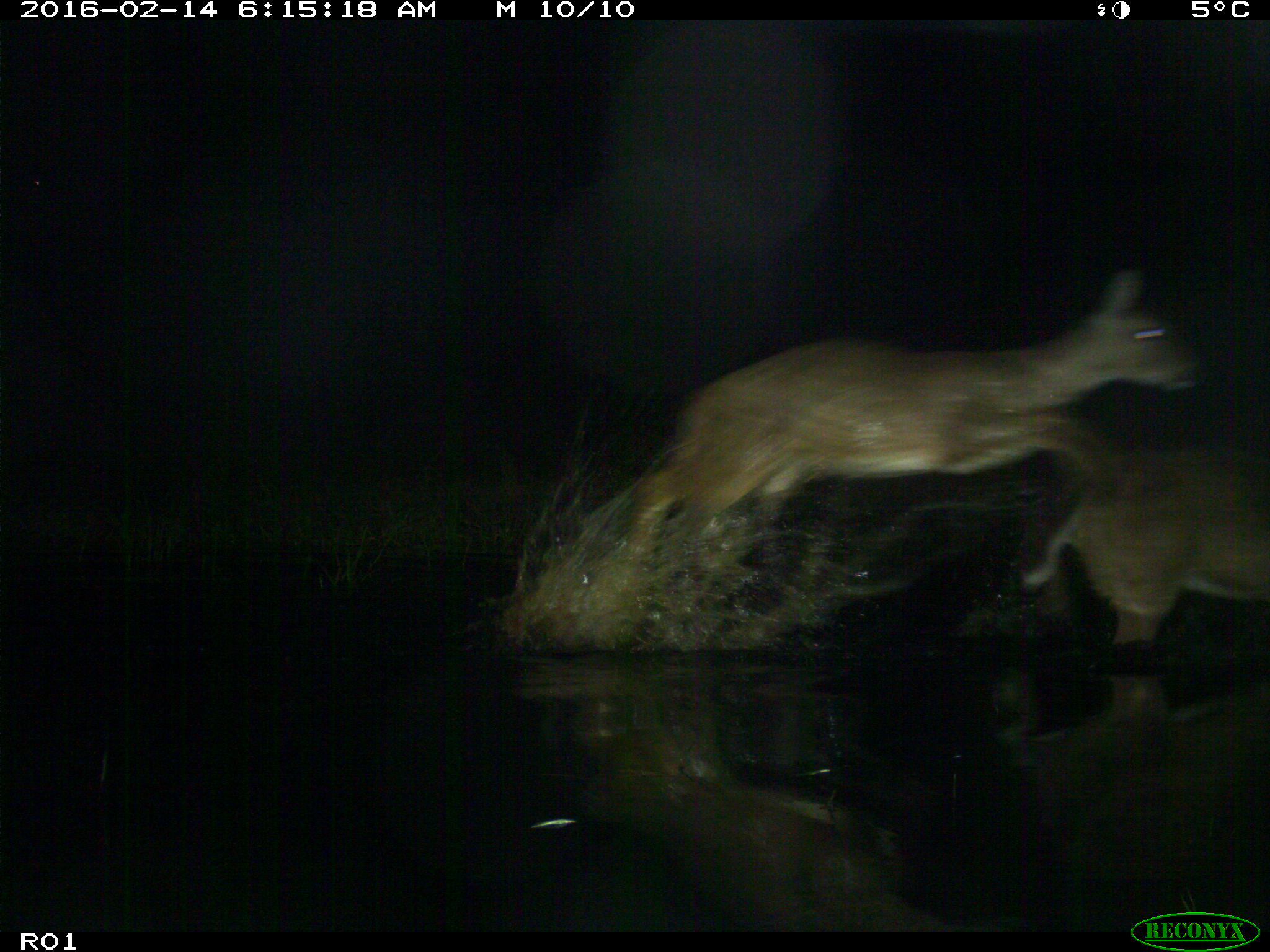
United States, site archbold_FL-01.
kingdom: Animalia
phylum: Chordata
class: Mammalia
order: Artiodactyla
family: Cervidae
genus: Odocoileus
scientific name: Odocoileus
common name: deer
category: unidentified deer